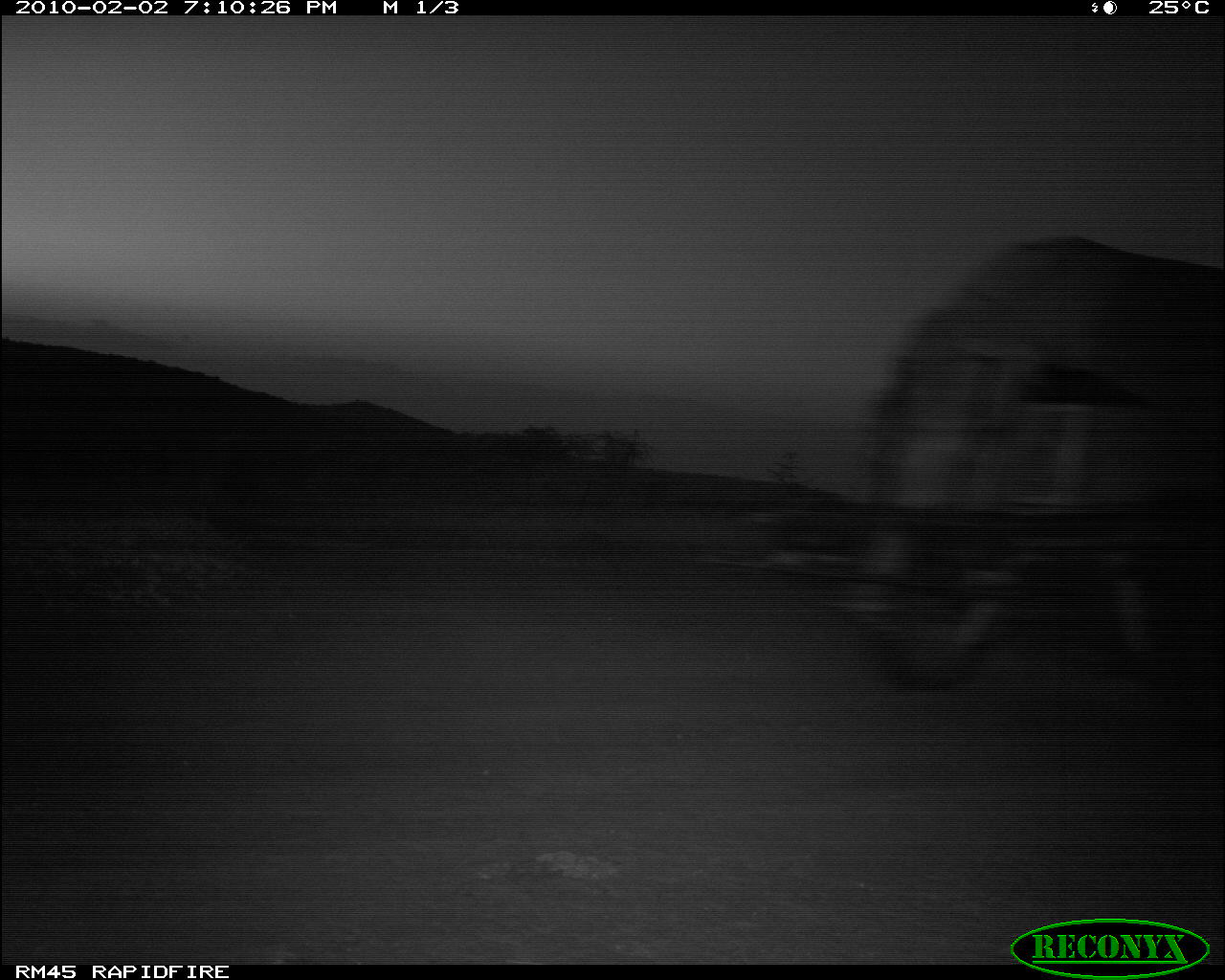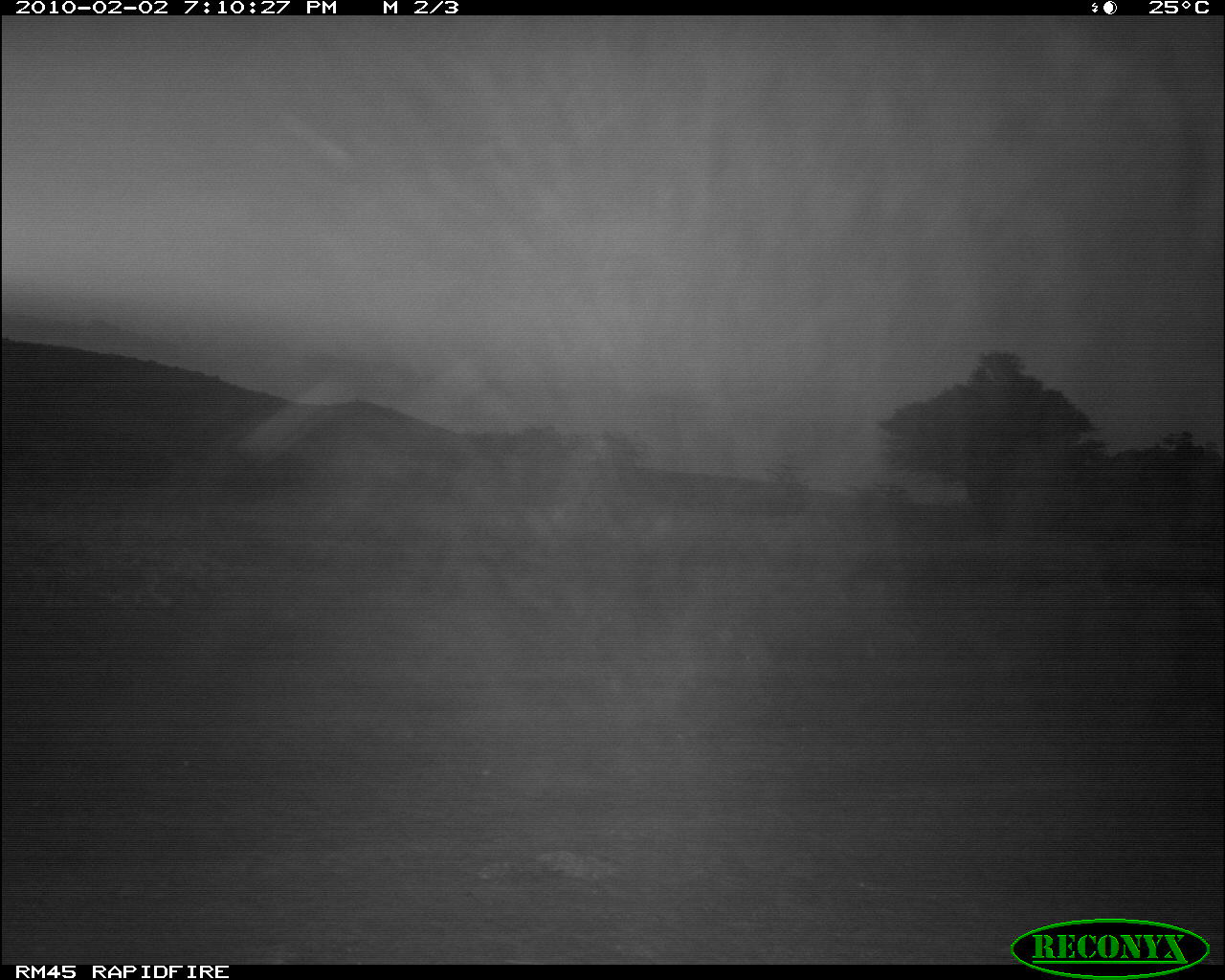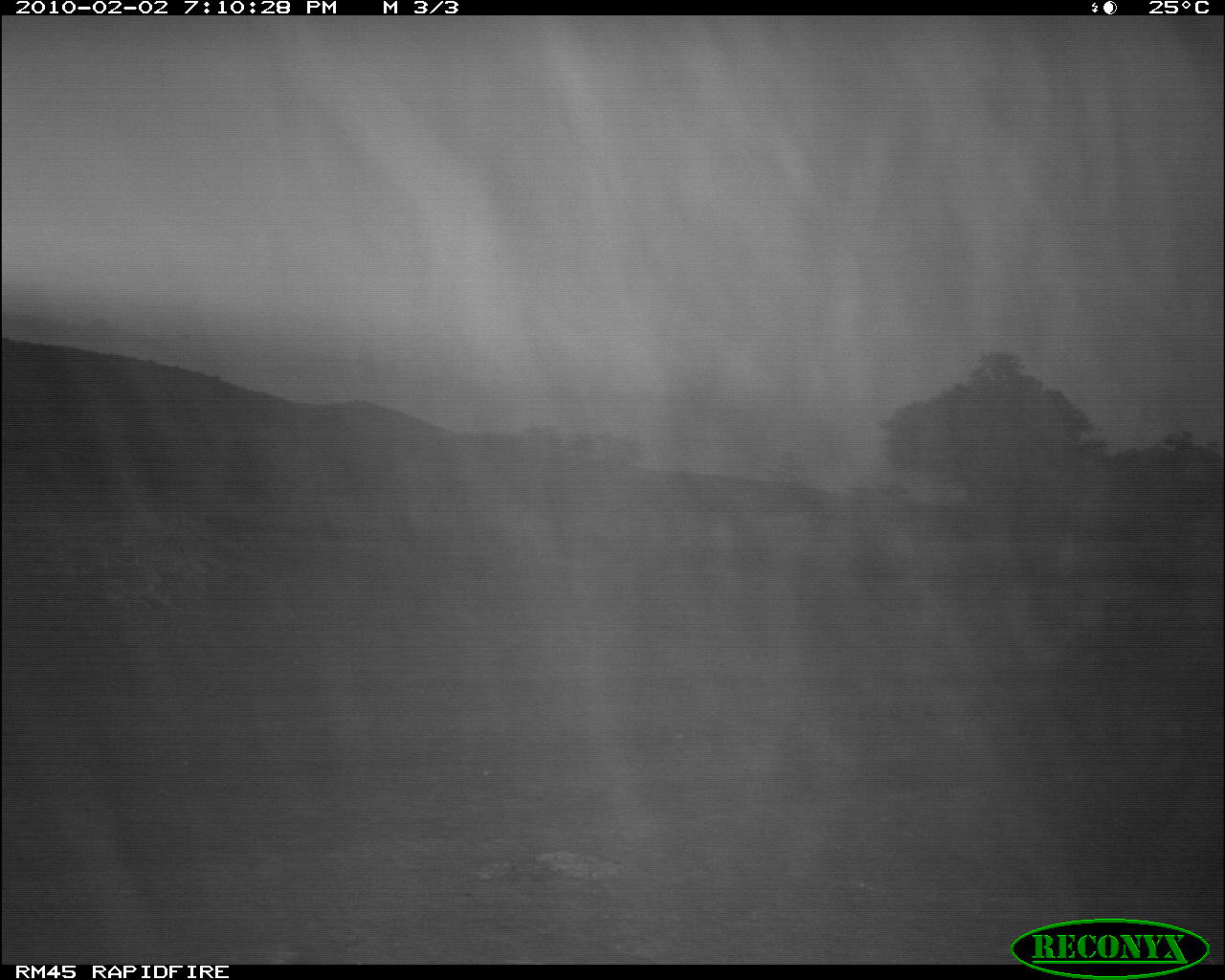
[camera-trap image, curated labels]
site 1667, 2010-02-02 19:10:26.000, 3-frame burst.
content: unidentified animal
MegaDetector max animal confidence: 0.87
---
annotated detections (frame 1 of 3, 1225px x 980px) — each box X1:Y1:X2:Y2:
unknown: 845:231:1225:695